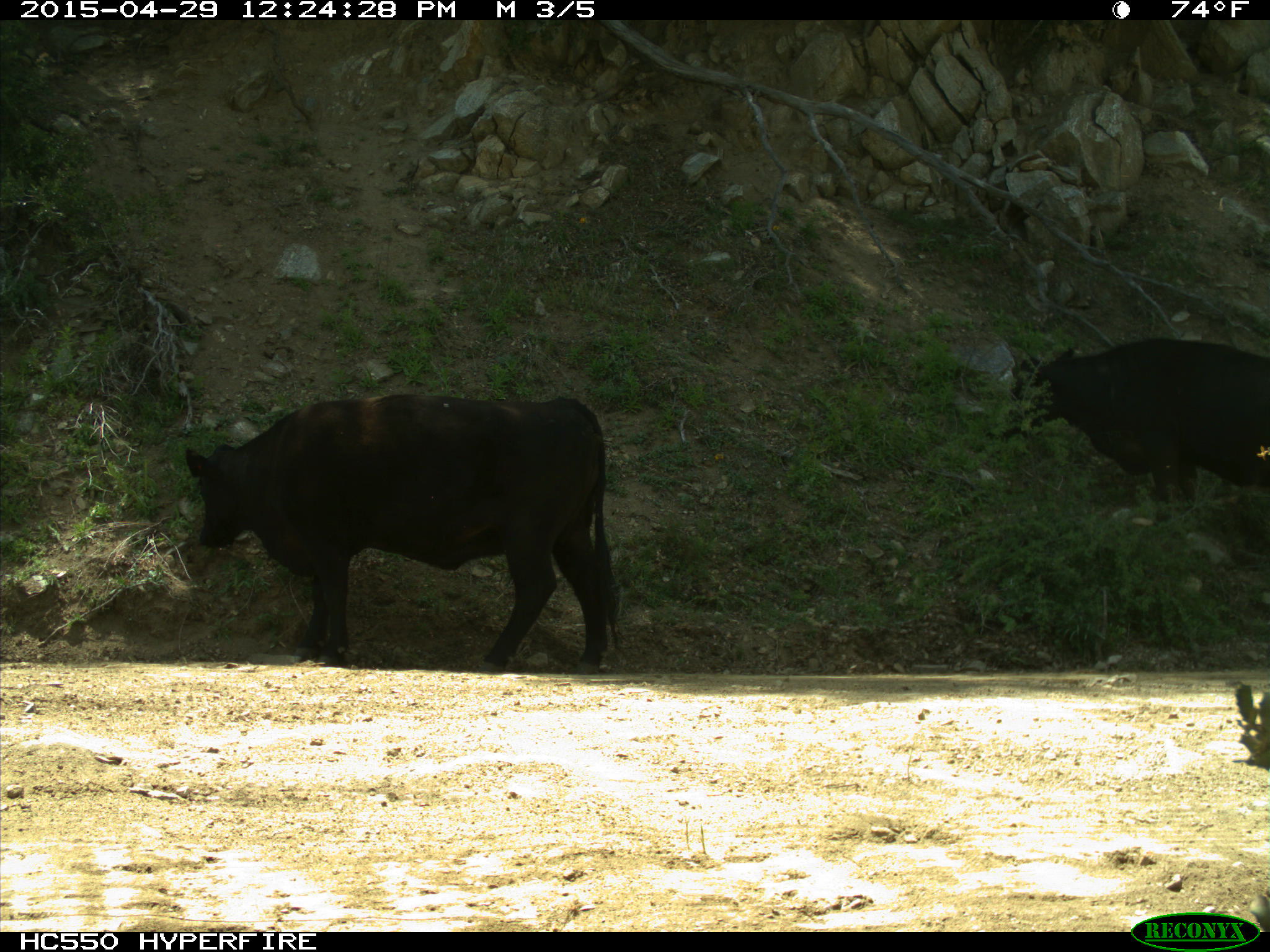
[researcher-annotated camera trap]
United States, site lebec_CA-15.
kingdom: Animalia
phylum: Chordata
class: Mammalia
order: Artiodactyla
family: Bovidae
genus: Bos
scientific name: Bos taurus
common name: domestic cow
Bos taurus (domestic cow).